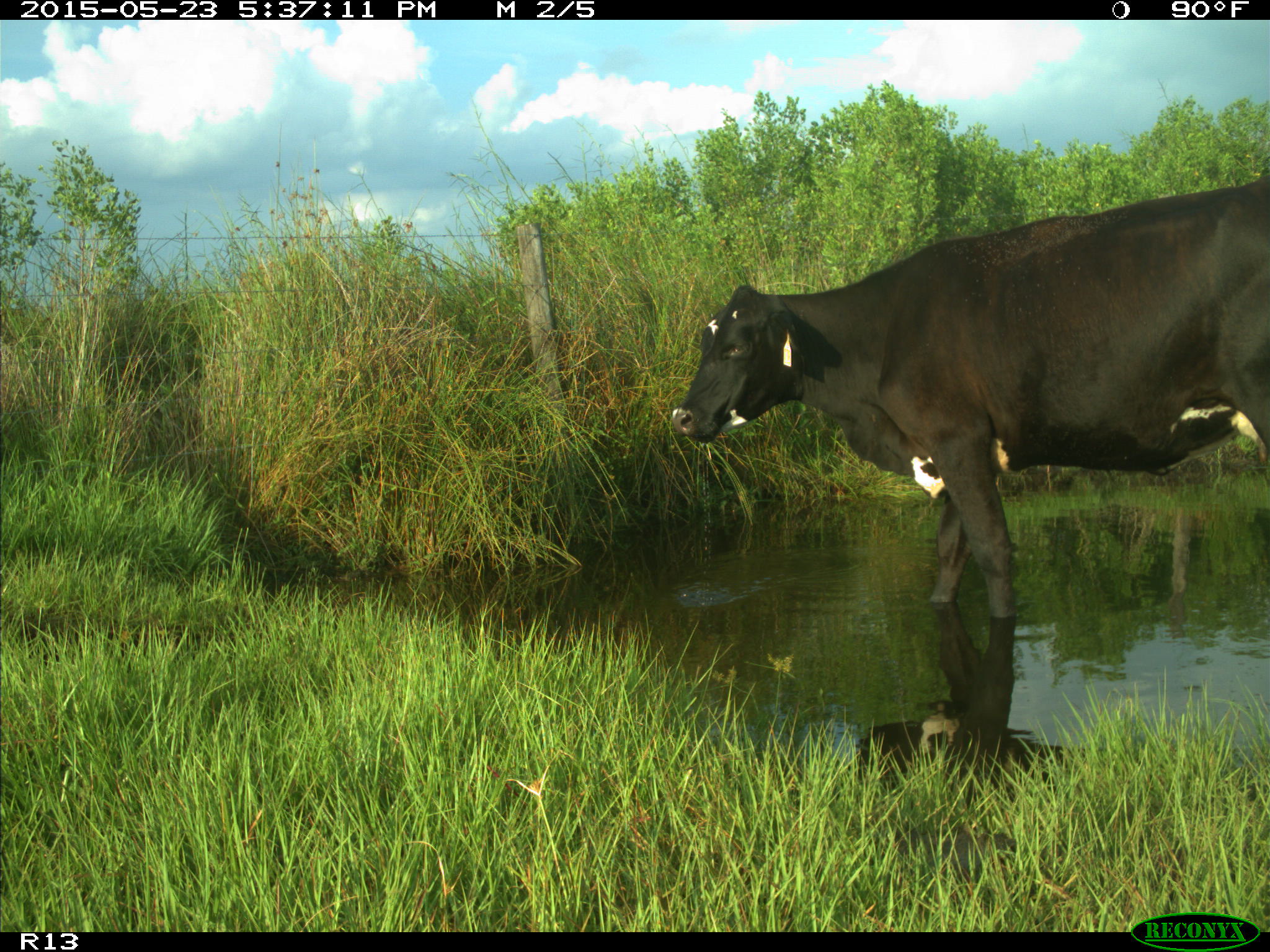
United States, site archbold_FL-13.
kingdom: Animalia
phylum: Chordata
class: Mammalia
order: Artiodactyla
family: Bovidae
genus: Bos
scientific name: Bos taurus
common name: domestic cow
Bos taurus (domestic cow).